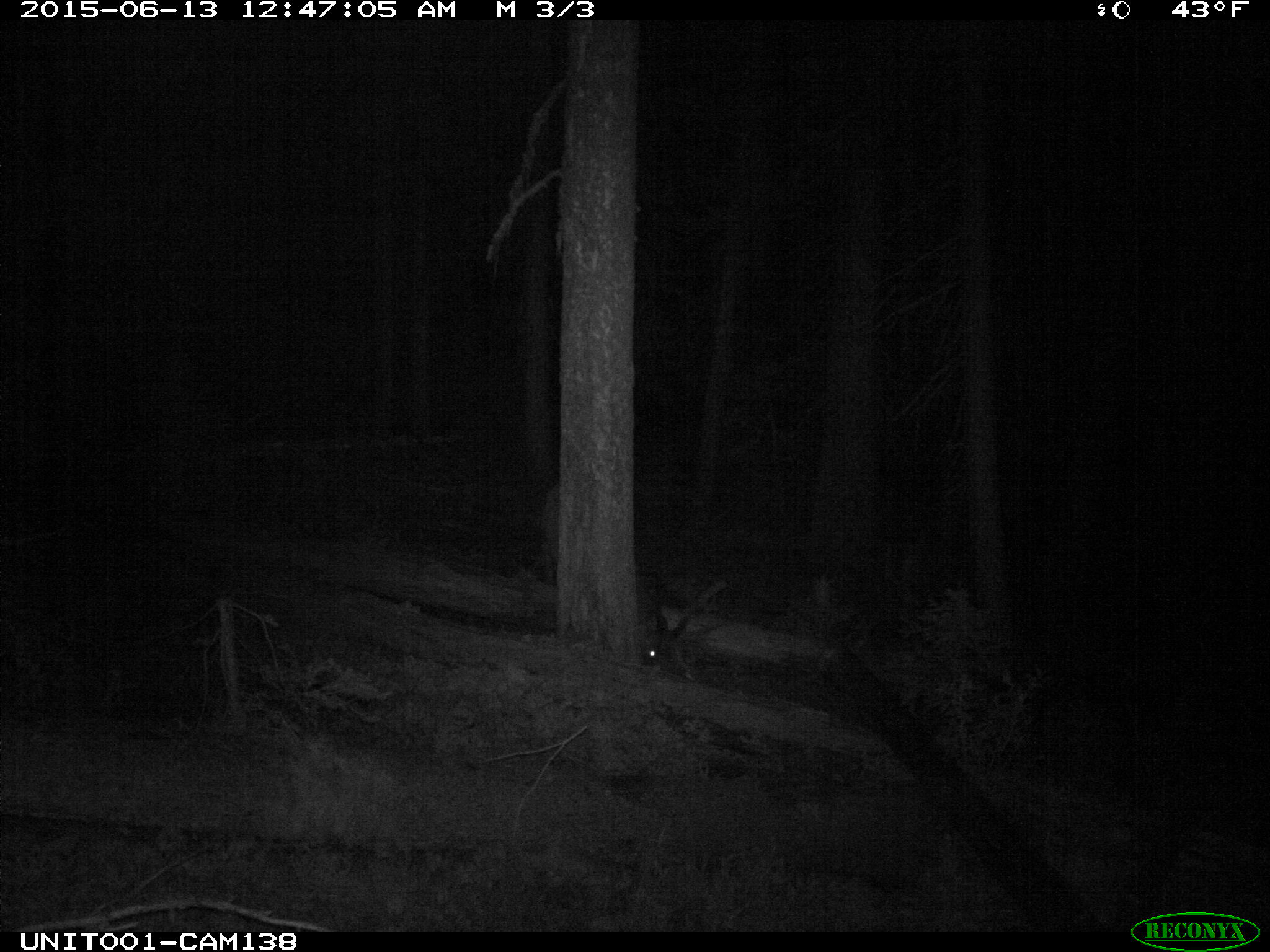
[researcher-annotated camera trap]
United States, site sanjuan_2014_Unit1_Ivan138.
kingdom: Animalia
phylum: Chordata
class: Mammalia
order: Artiodactyla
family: Cervidae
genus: Cervus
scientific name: Cervus elaphus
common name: red deer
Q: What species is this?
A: Cervus elaphus (red deer).